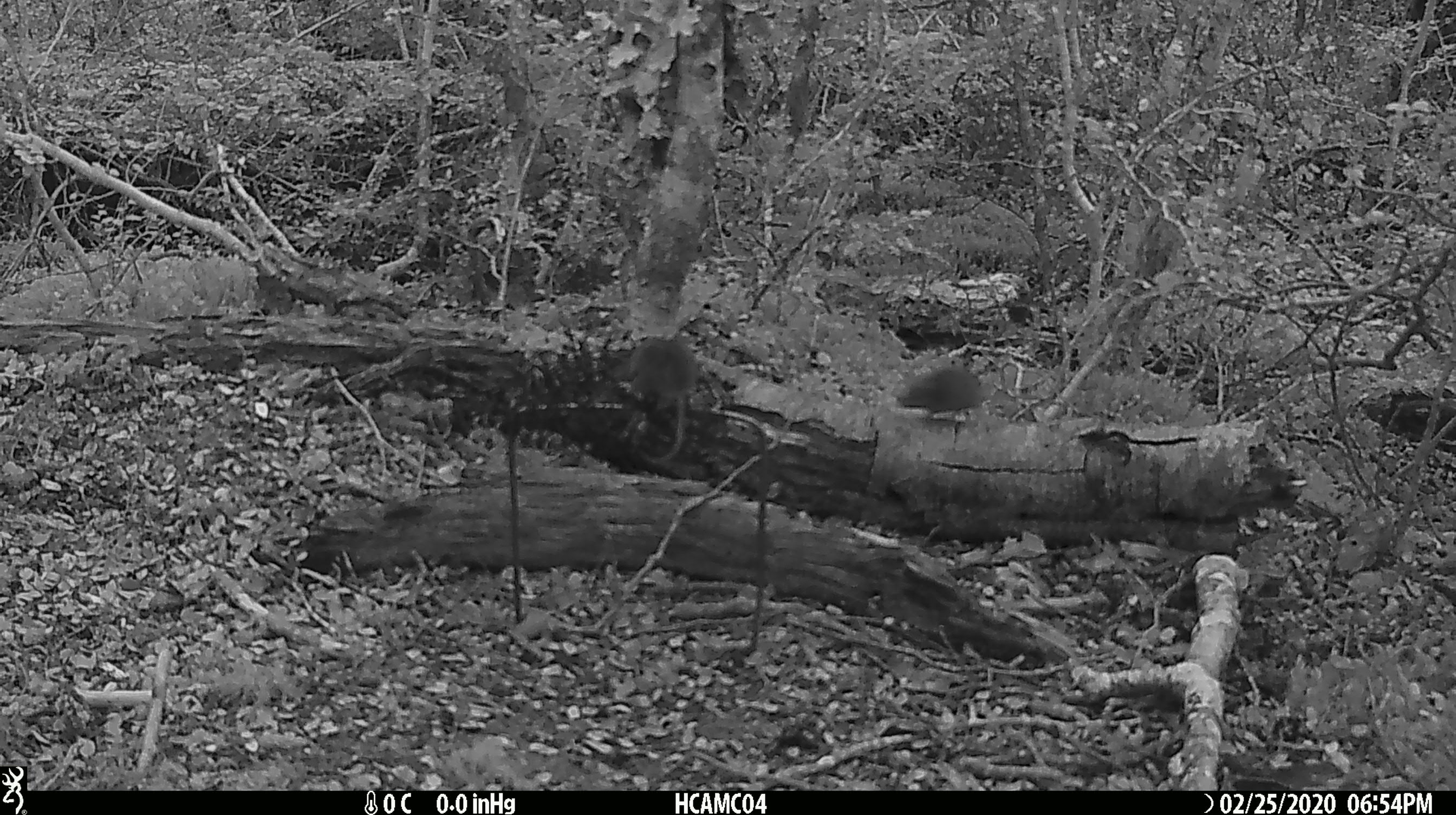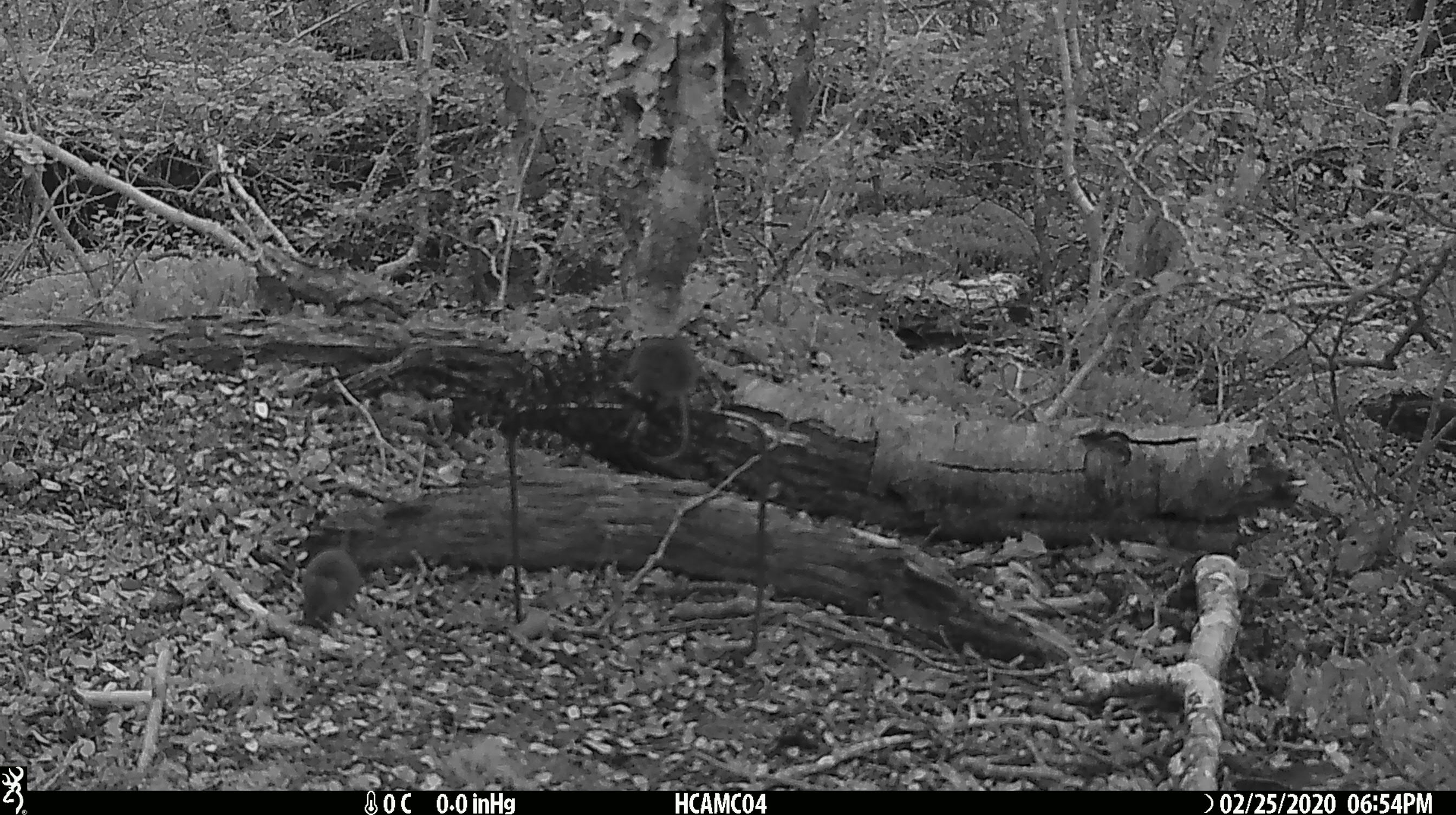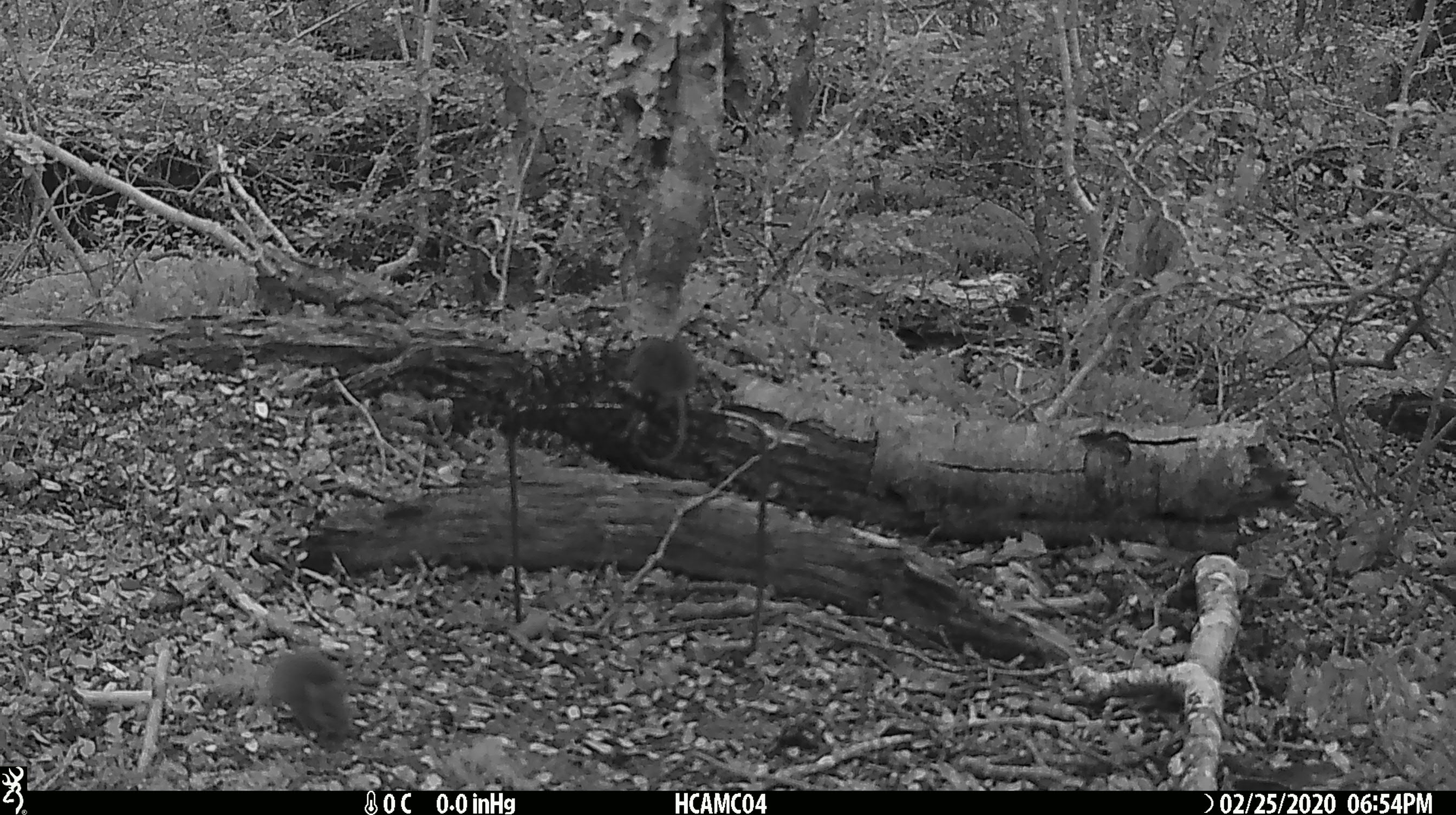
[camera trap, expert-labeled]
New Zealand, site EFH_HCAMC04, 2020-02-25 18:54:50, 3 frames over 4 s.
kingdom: Animalia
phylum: Chordata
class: Mammalia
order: Rodentia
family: Muridae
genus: Mus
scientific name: Mus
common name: mouse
Mouse (Mus).